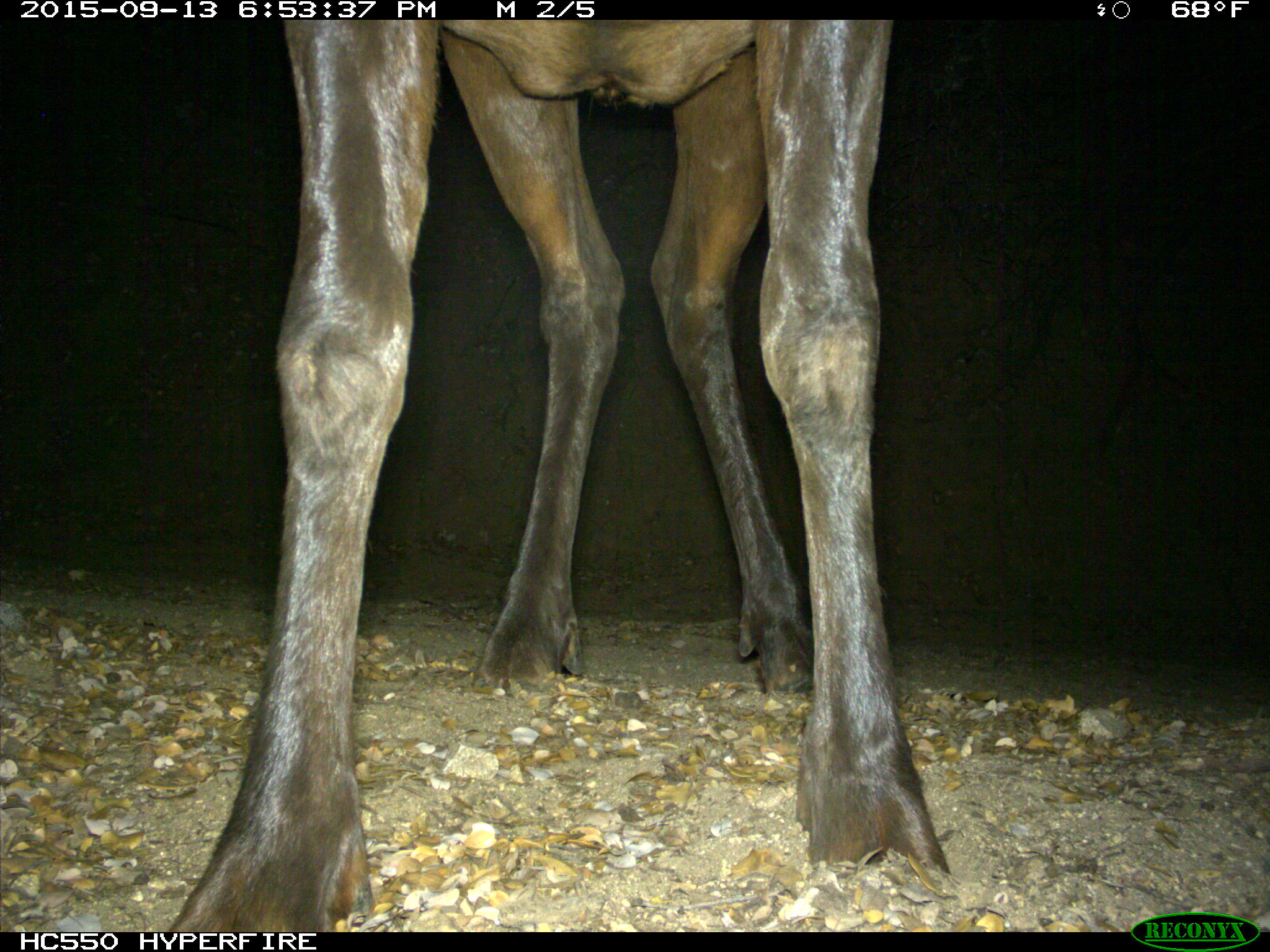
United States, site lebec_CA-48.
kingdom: Animalia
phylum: Chordata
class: Mammalia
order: Artiodactyla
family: Cervidae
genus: Cervus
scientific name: Cervus canadensis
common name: elk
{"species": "Cervus canadensis (elk)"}